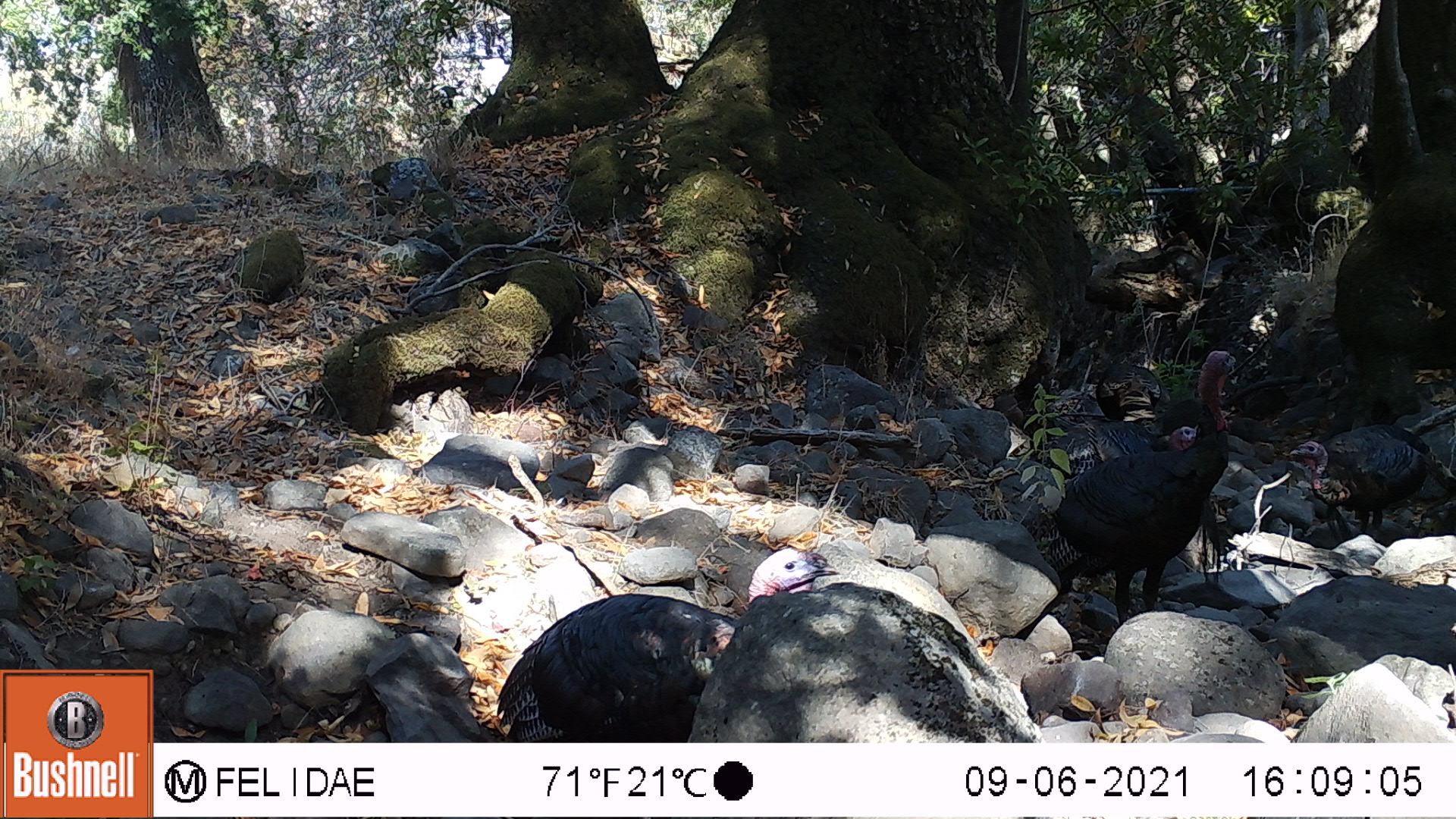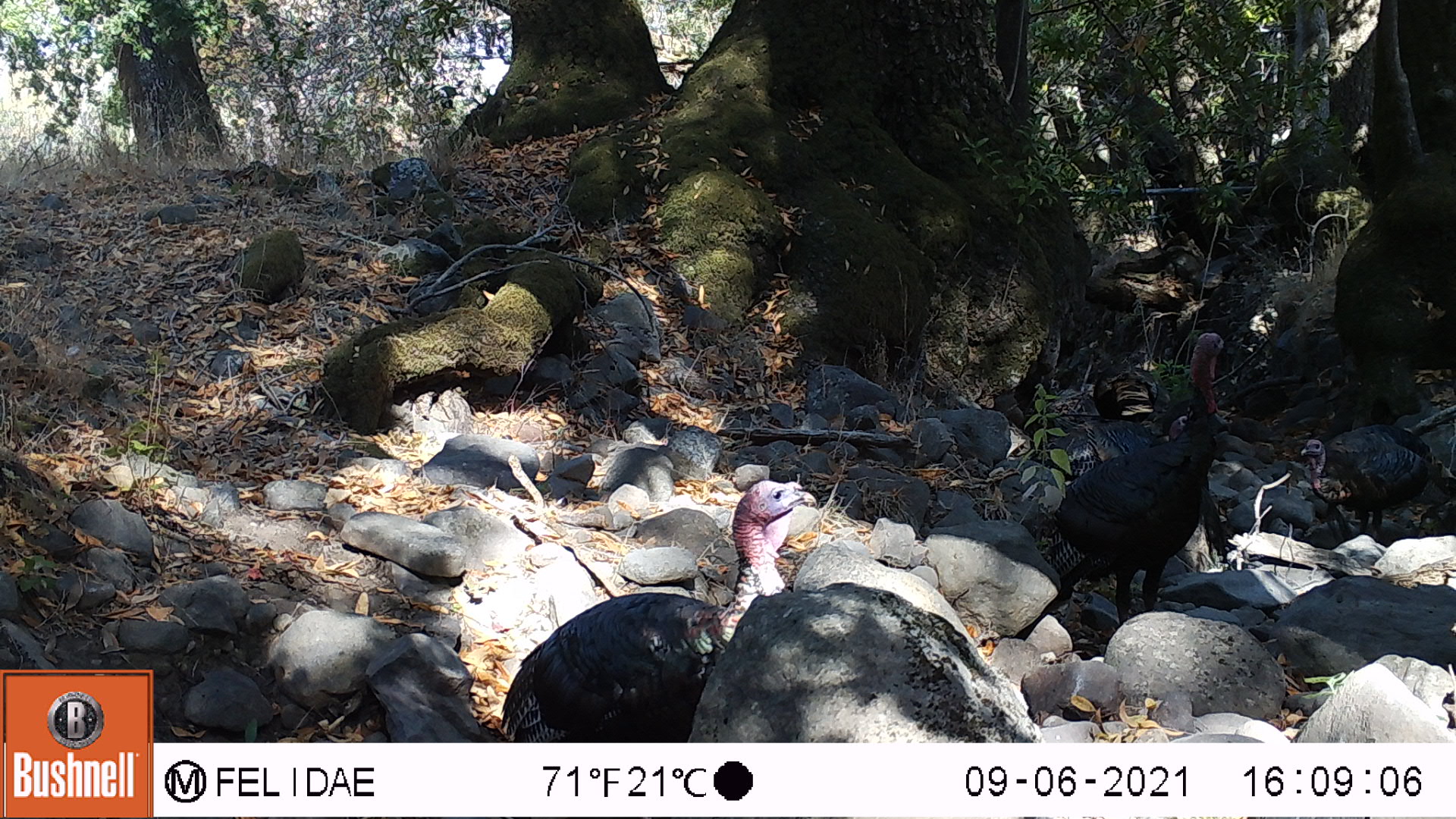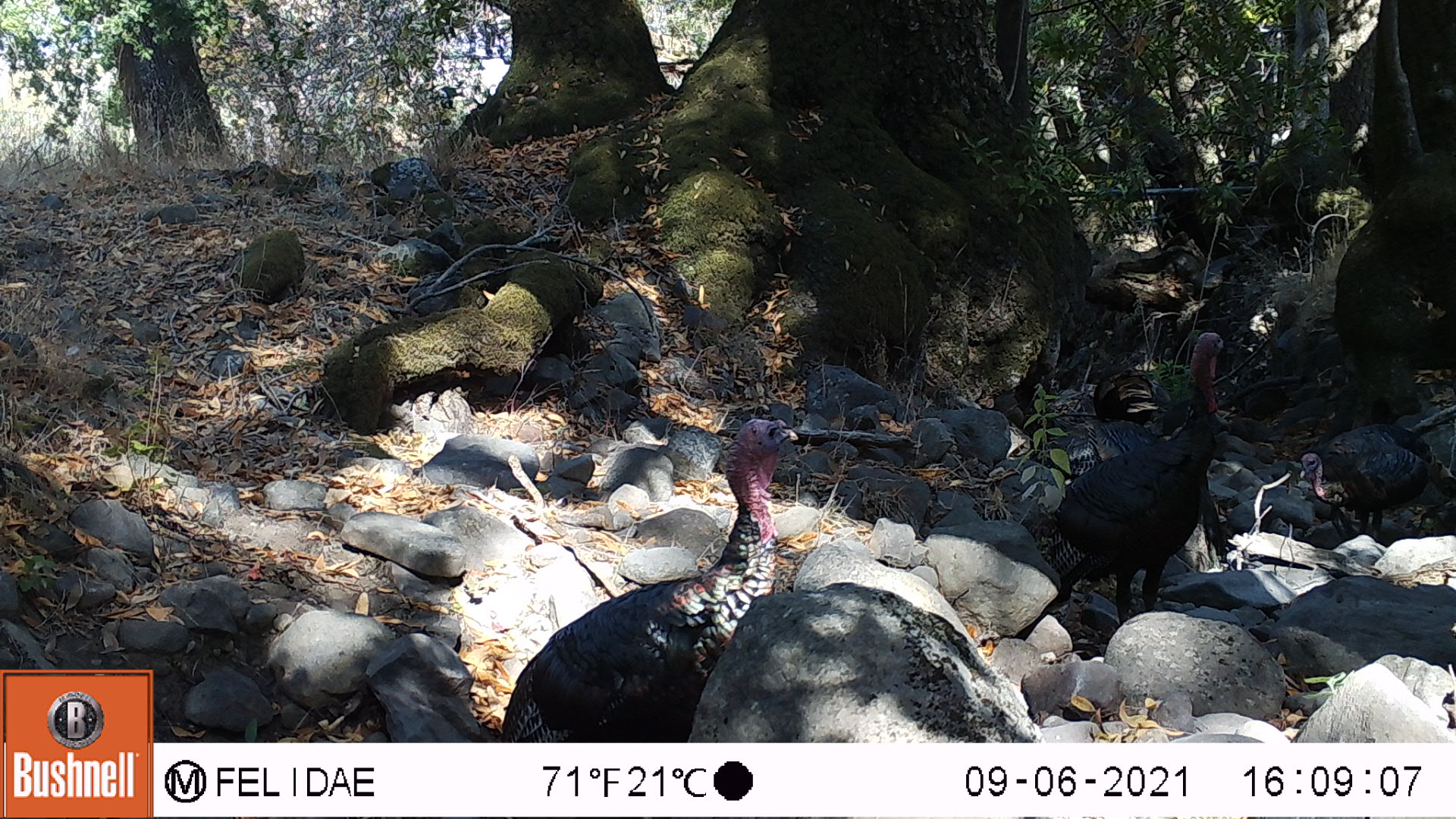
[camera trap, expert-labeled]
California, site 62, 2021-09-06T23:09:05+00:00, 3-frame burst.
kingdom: Animalia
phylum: Chordata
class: Aves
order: Galliformes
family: Phasianidae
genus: Meleagris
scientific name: Meleagris gallopavo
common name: turkey